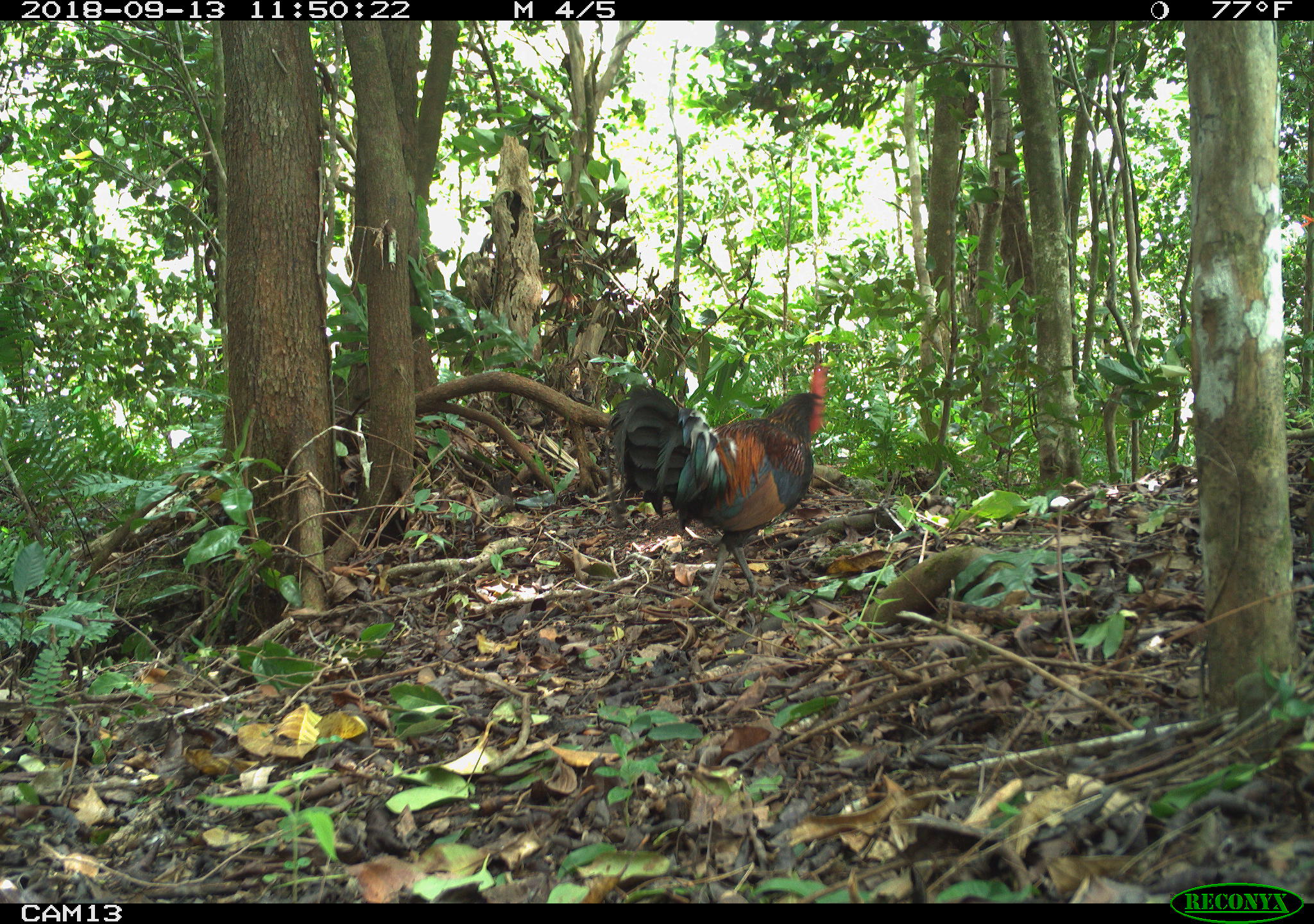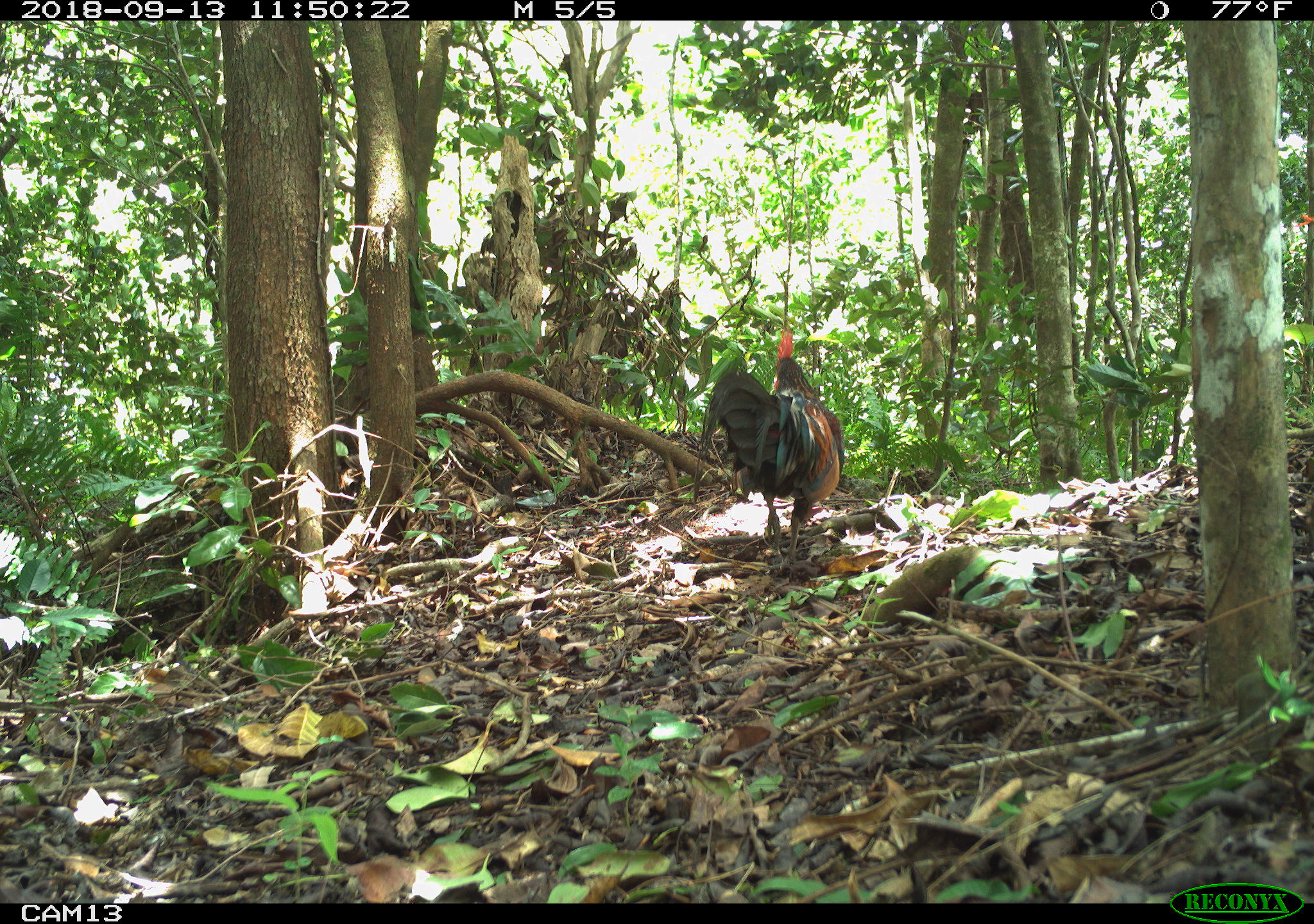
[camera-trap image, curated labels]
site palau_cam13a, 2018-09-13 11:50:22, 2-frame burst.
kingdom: Animalia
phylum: Chordata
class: Aves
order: Galliformes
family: Phasianidae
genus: Gallus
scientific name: Gallus gallus domesticus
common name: rooster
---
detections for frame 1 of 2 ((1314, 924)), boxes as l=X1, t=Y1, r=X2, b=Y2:
rooster: l=601, t=348, r=844, b=606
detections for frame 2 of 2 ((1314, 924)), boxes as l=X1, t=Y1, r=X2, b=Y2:
rooster: l=695, t=316, r=861, b=560